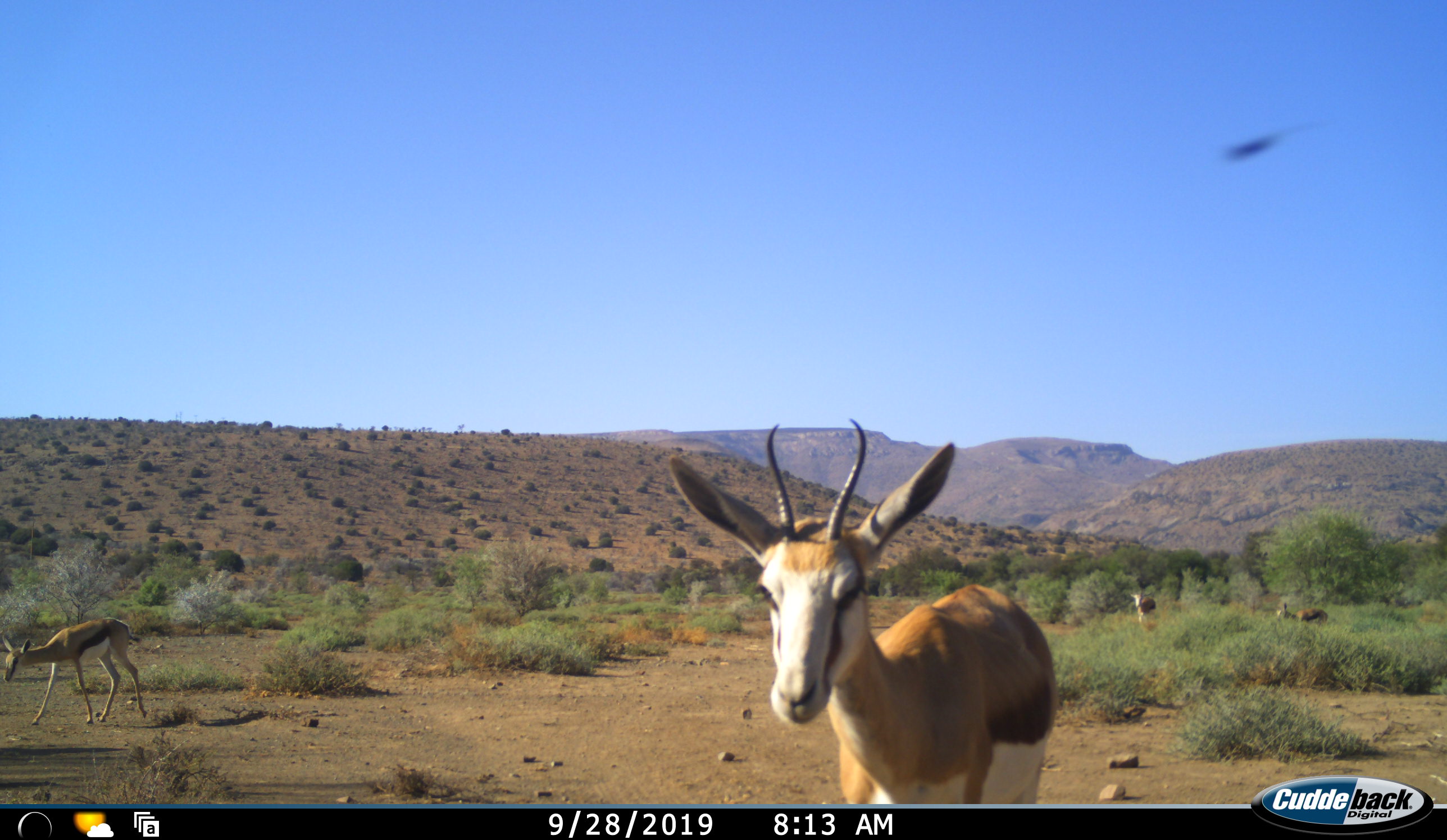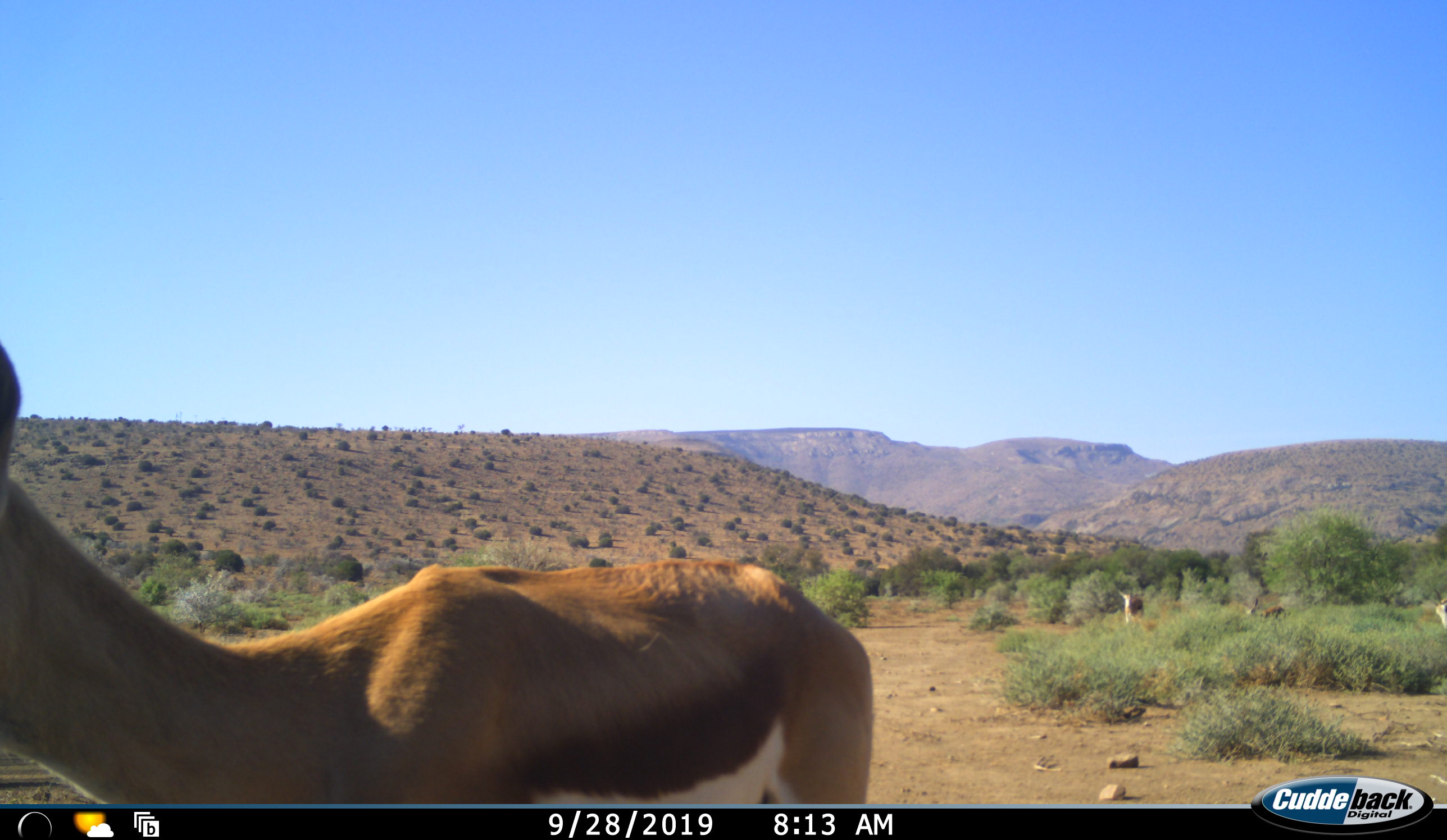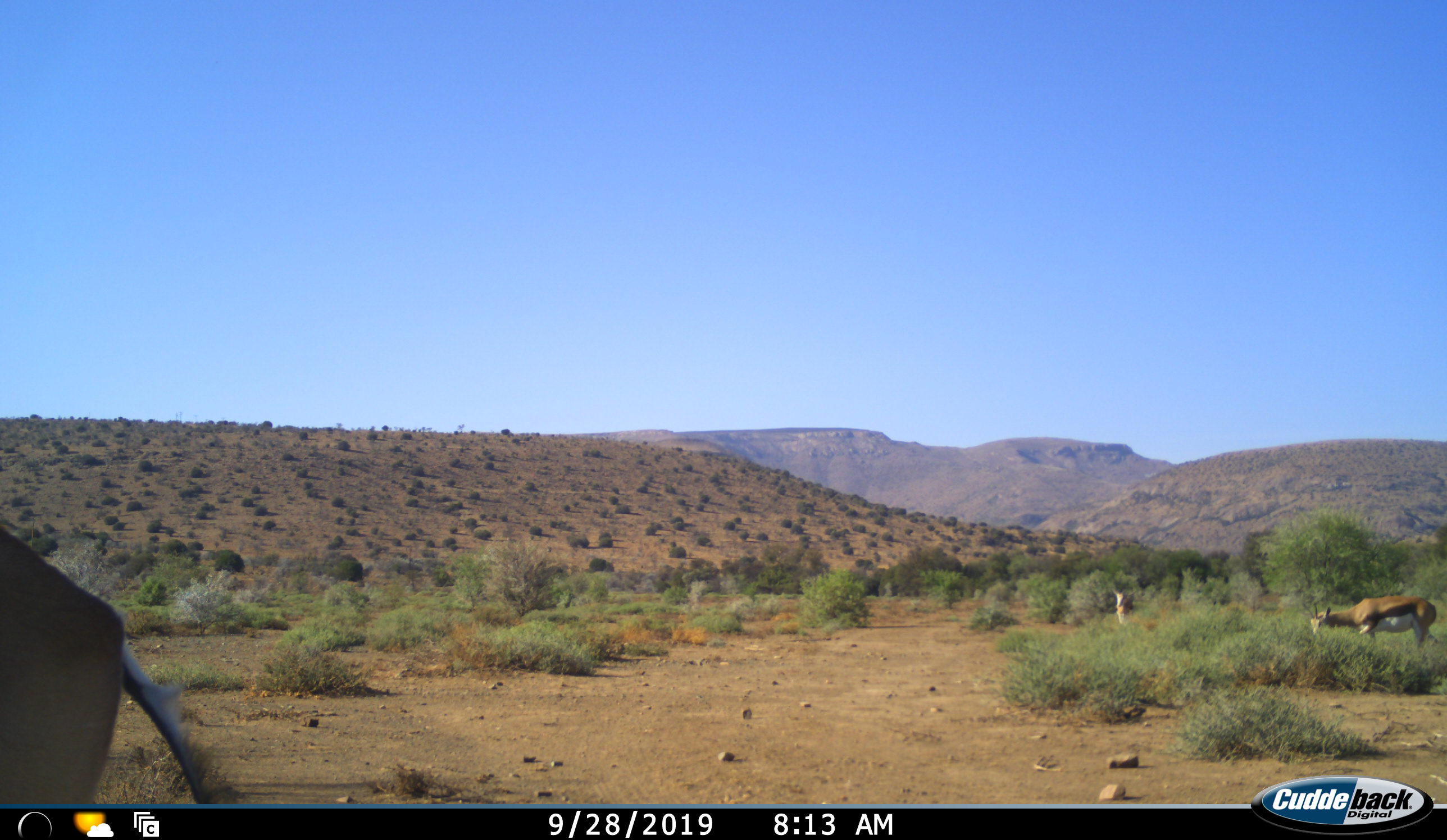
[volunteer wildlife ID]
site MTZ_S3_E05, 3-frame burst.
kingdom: Animalia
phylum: Chordata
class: Mammalia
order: Artiodactyla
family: Bovidae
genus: Antidorcas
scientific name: Antidorcas marsupialis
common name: springbok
Springbok (Antidorcas marsupialis), count 5. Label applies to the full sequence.